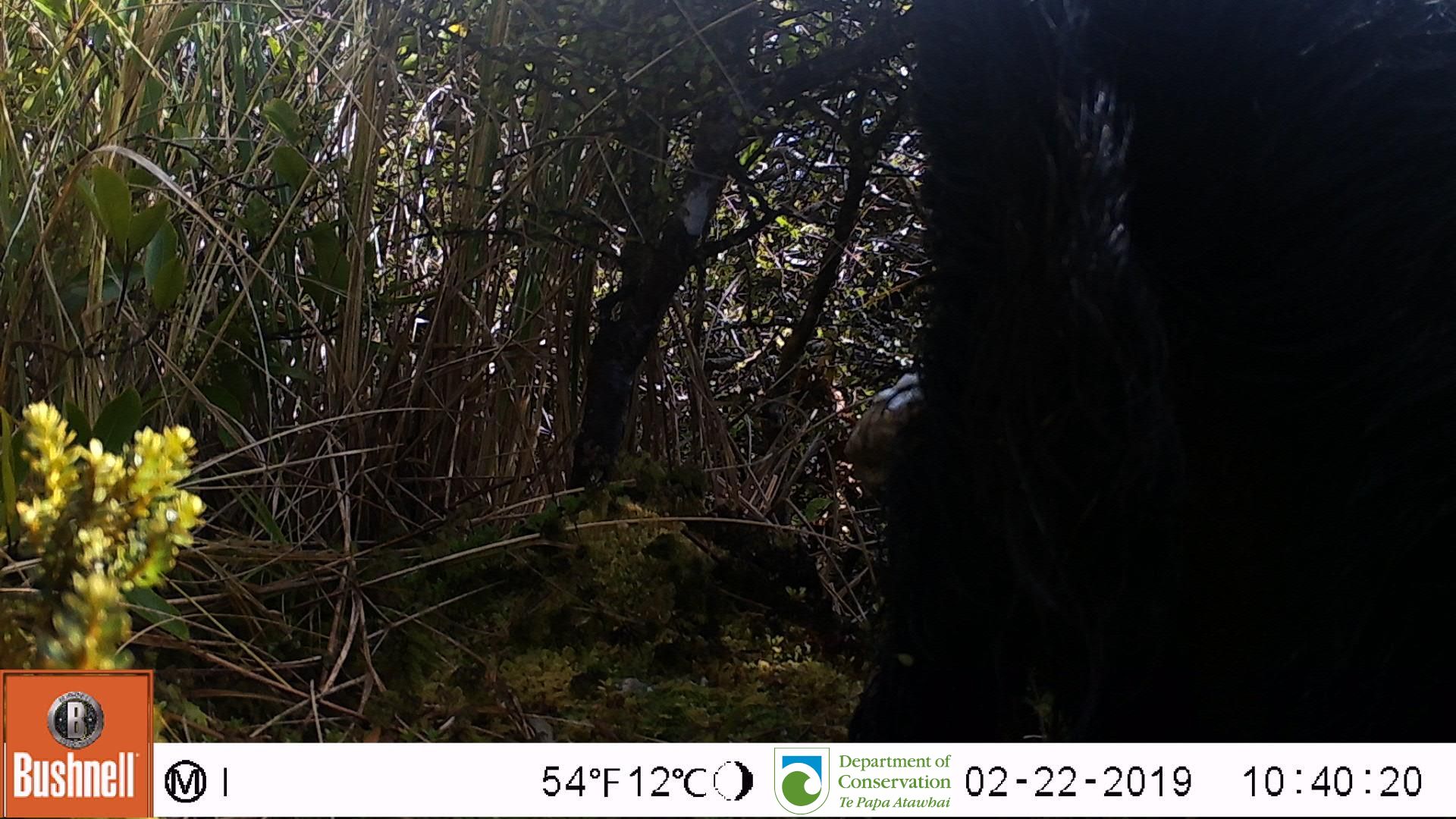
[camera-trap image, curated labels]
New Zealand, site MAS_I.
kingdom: Animalia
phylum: Chordata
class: Mammalia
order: Artiodactyla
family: Suidae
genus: Sus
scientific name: Sus scrofa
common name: pig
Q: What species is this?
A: Pig (Sus scrofa).